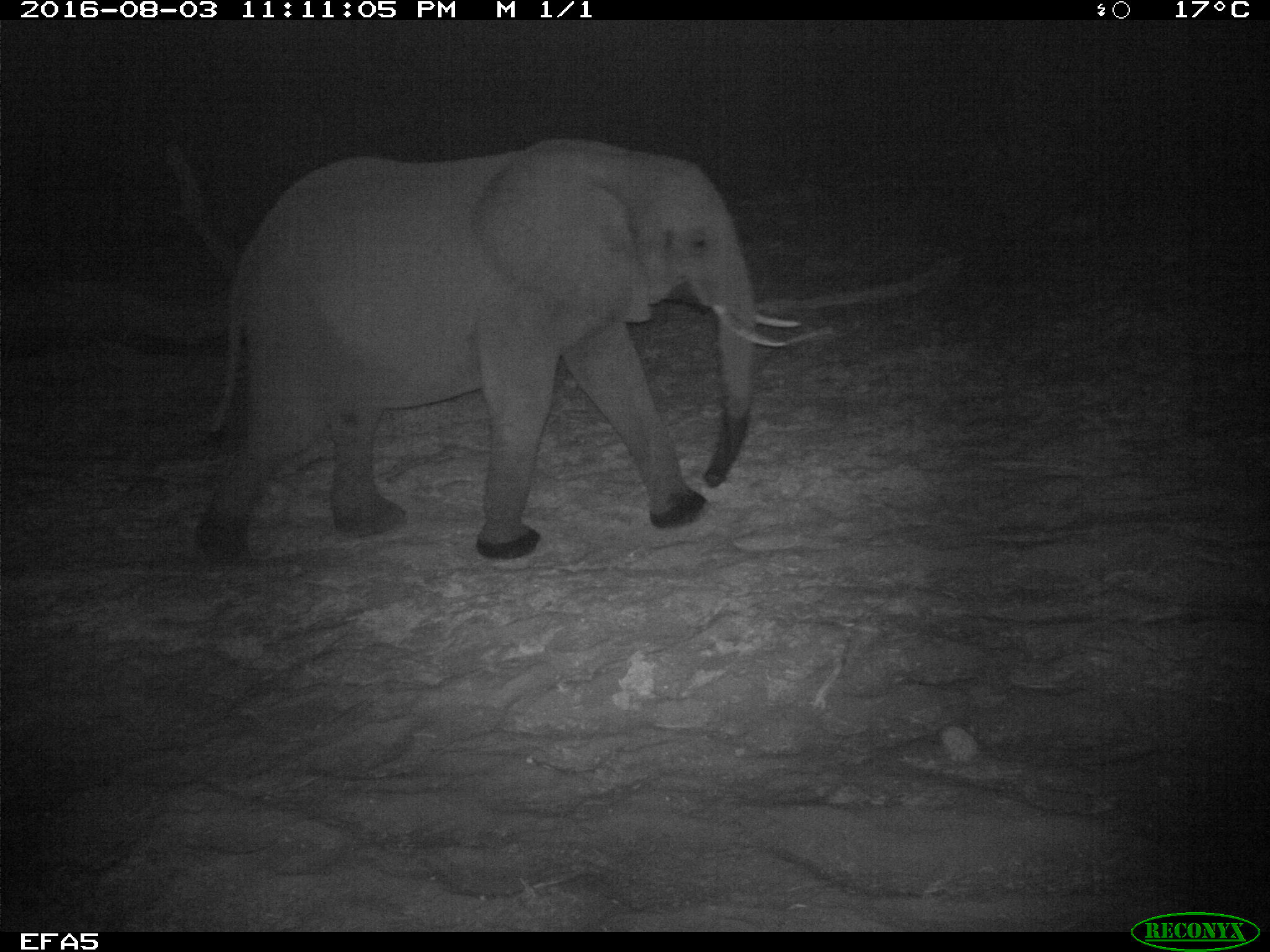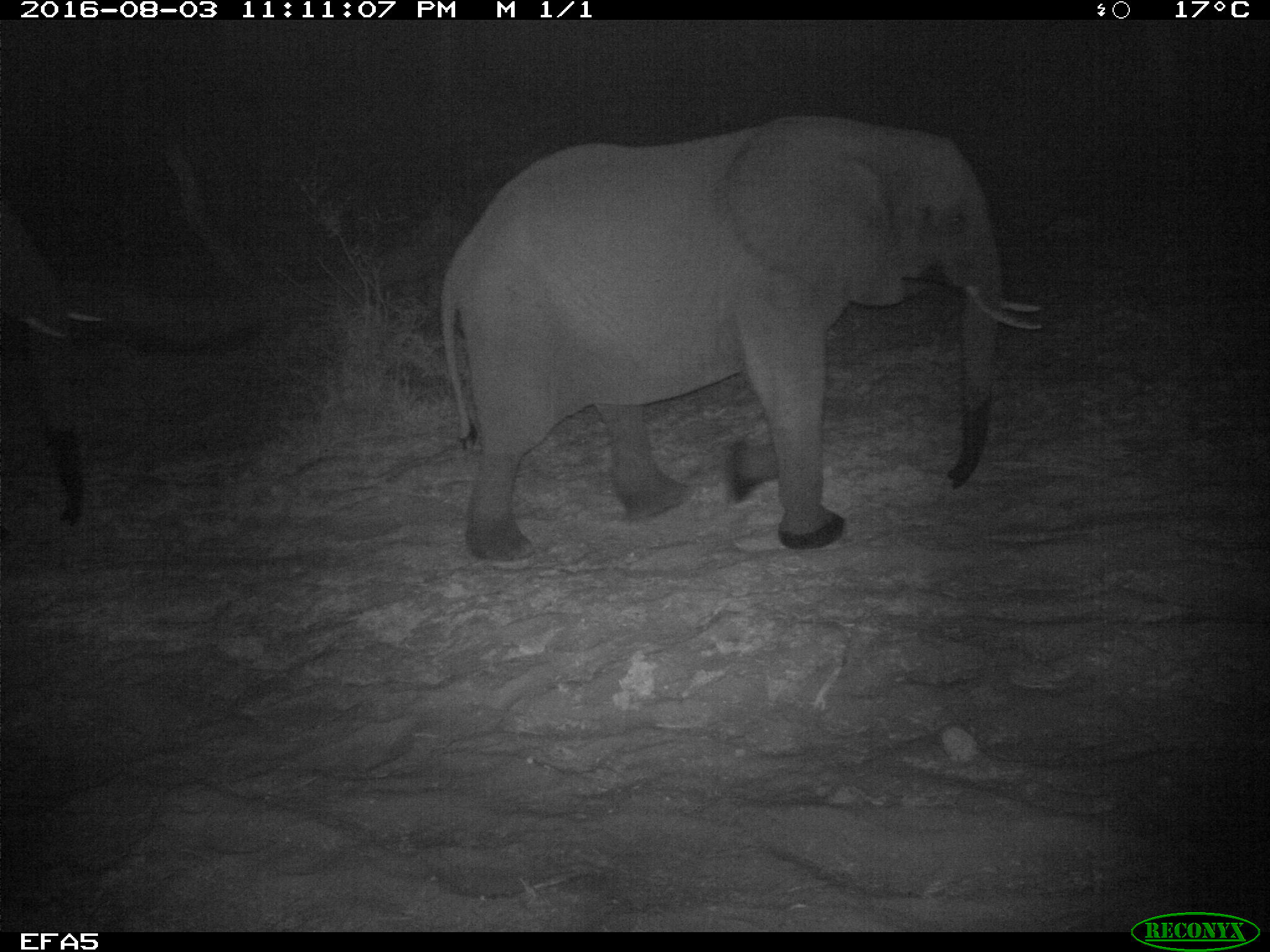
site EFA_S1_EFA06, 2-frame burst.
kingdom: Animalia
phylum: Chordata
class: Mammalia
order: Proboscidea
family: Elephantidae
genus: Loxodonta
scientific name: Loxodonta africana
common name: african bush elephant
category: elephant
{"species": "elephant (african bush elephant) (Loxodonta africana)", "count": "1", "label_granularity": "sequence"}